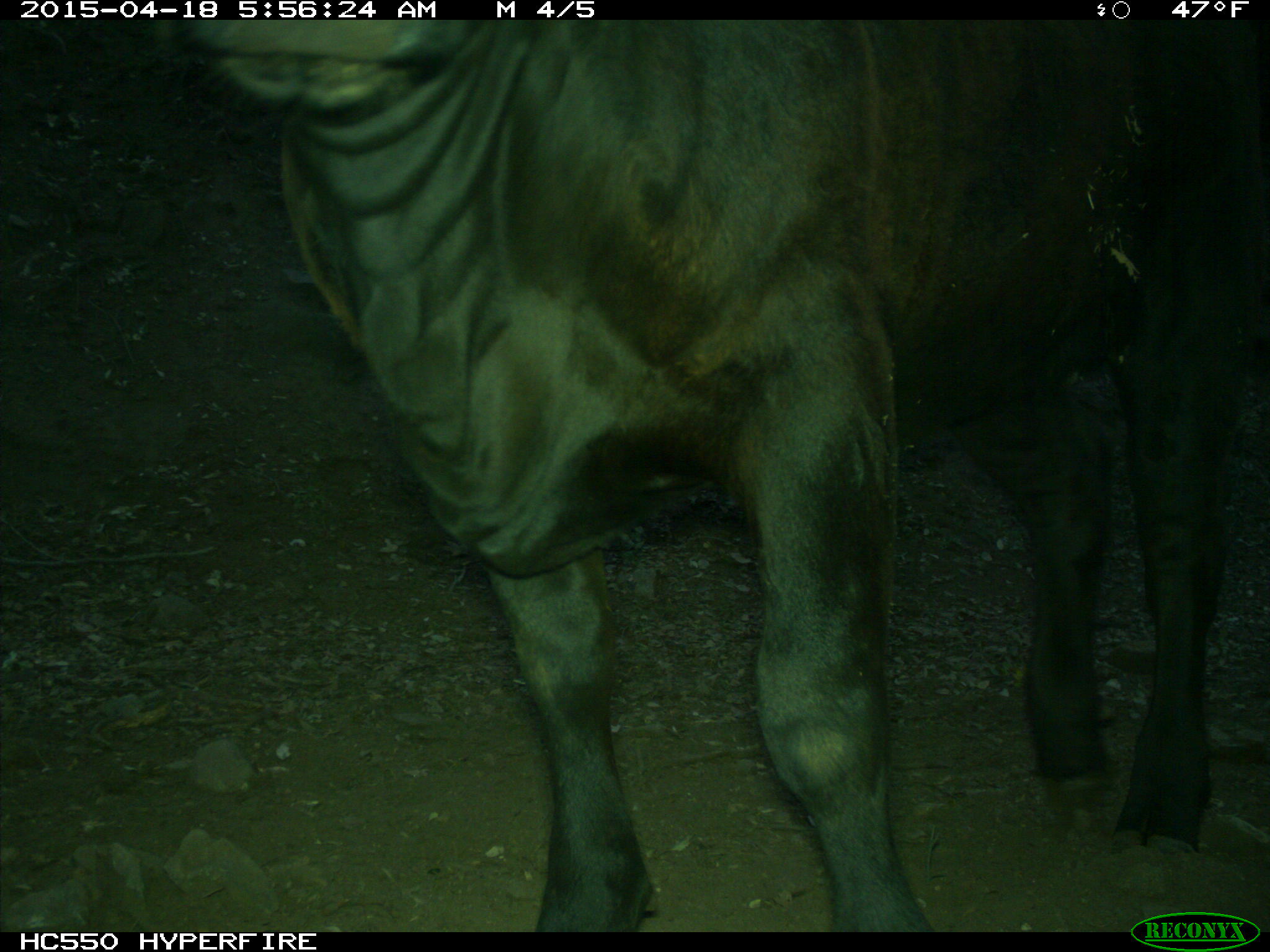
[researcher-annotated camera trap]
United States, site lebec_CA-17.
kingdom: Animalia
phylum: Chordata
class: Mammalia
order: Artiodactyla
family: Bovidae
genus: Bos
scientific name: Bos taurus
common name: domestic cow